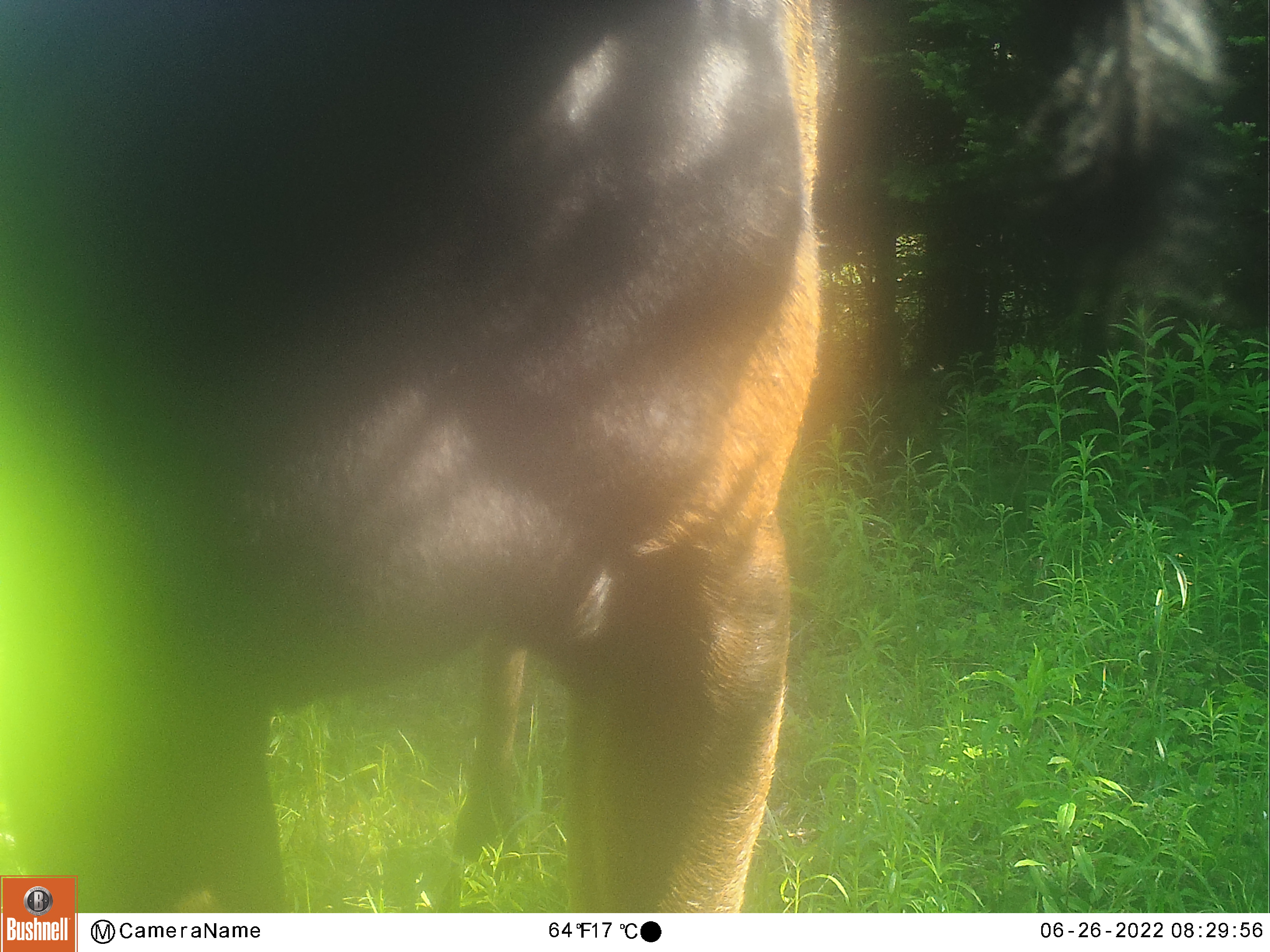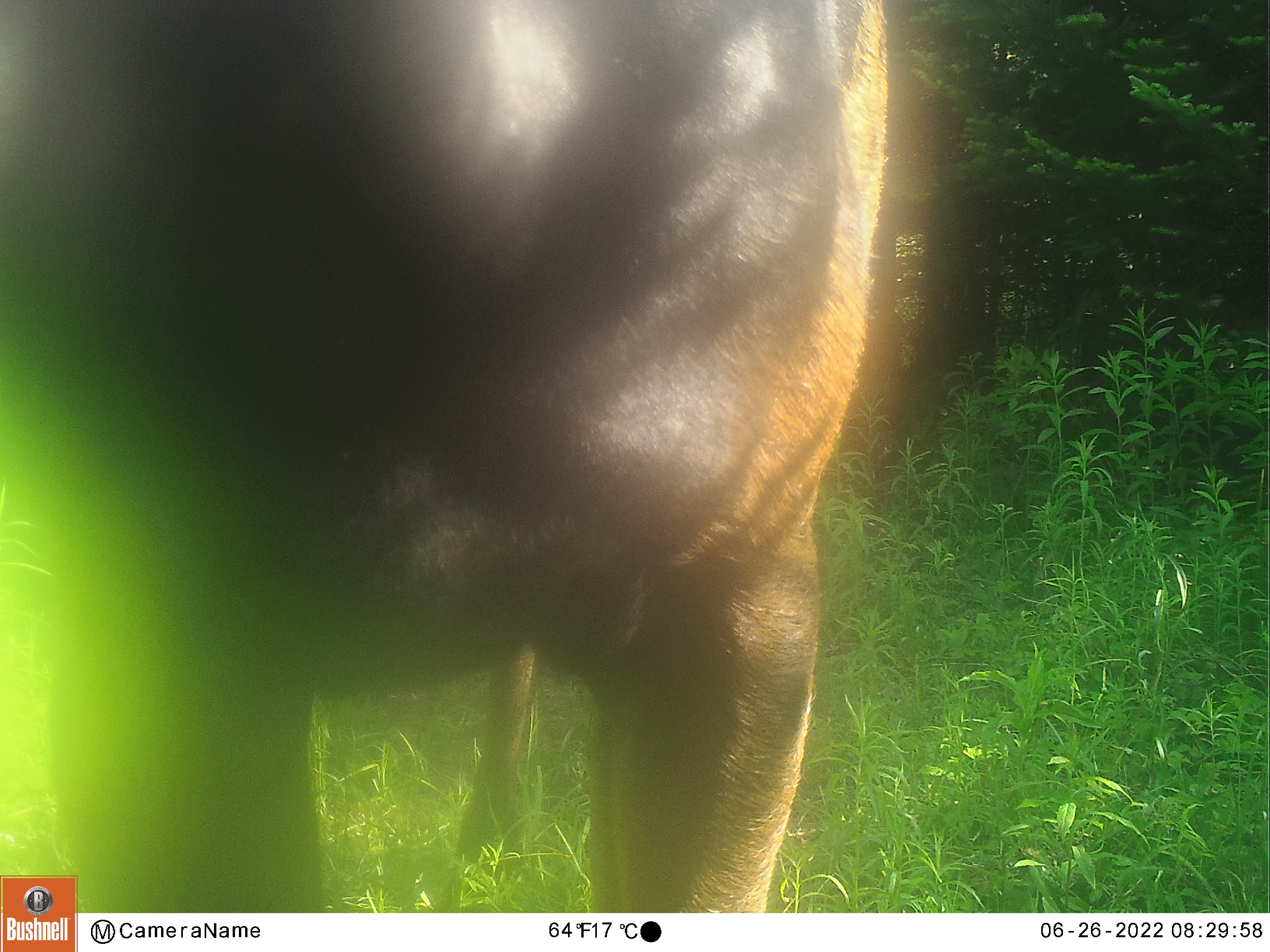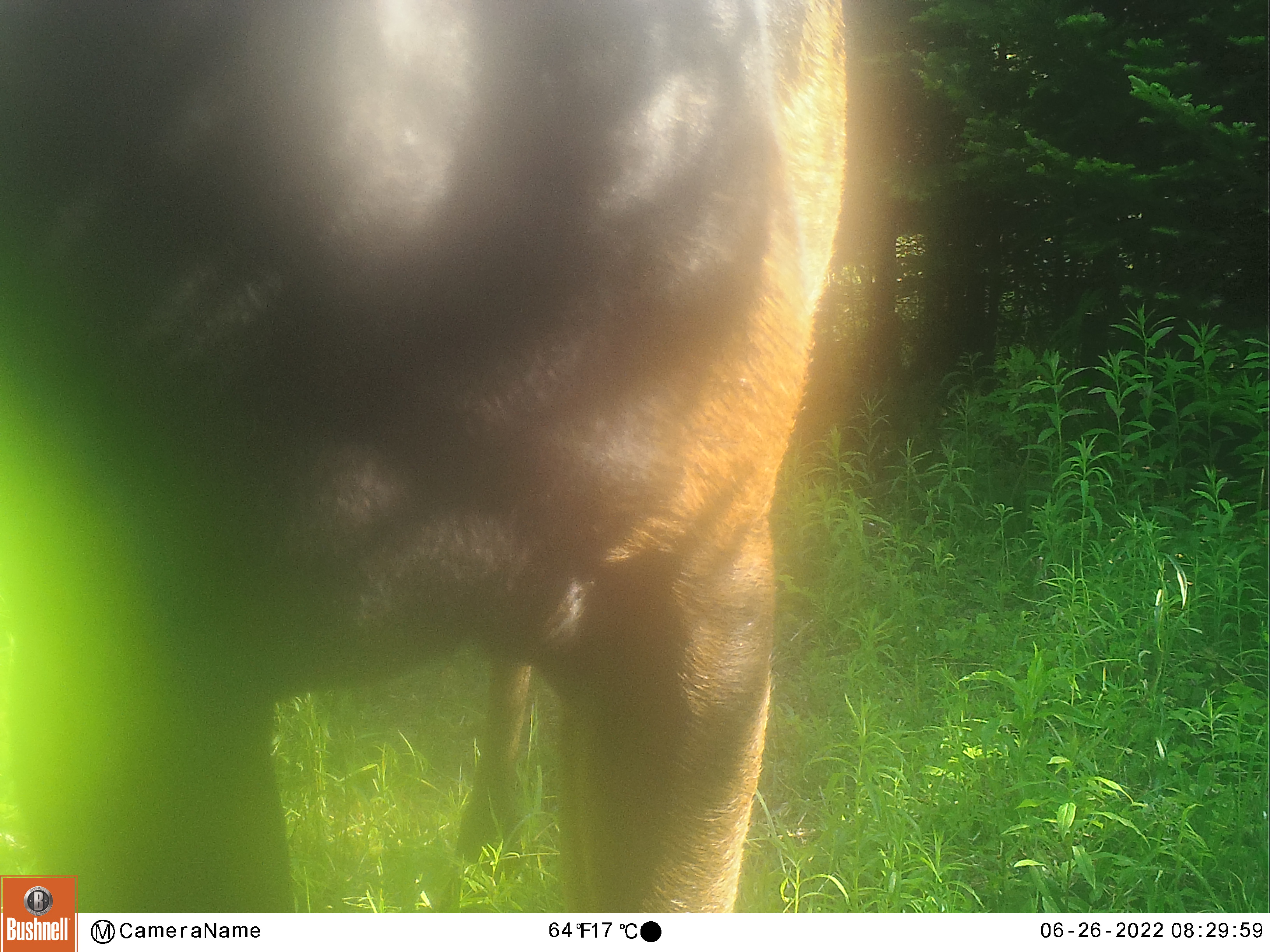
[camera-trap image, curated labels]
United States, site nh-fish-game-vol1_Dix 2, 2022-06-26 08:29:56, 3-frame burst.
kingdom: Animalia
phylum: Chordata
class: Mammalia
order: Artiodactyla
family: Cervidae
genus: Alces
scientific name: Alces alces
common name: moose